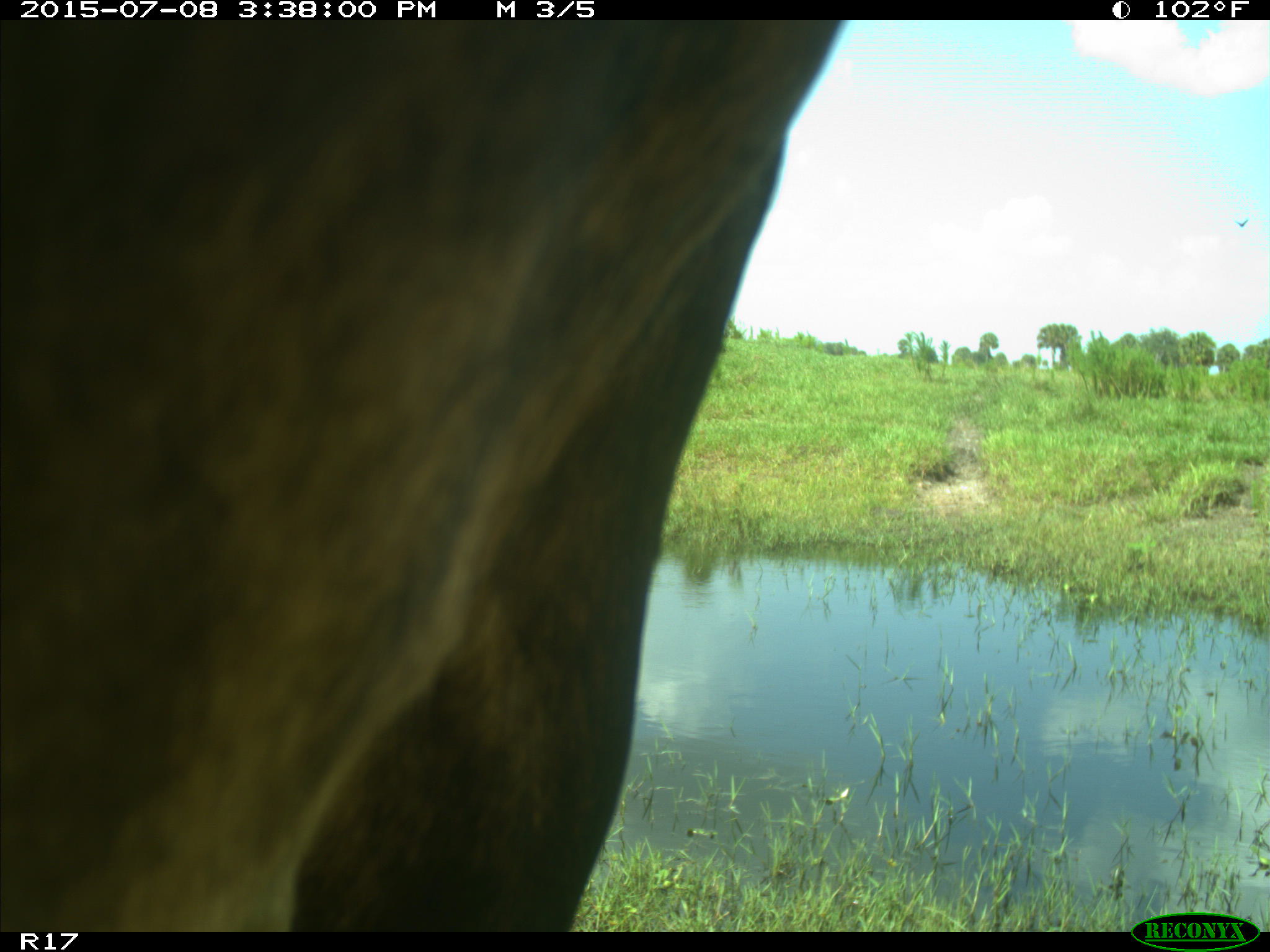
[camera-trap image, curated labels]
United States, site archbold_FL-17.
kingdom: Animalia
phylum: Chordata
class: Mammalia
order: Artiodactyla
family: Bovidae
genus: Bos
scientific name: Bos taurus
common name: domestic cow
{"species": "Bos taurus (domestic cow)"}